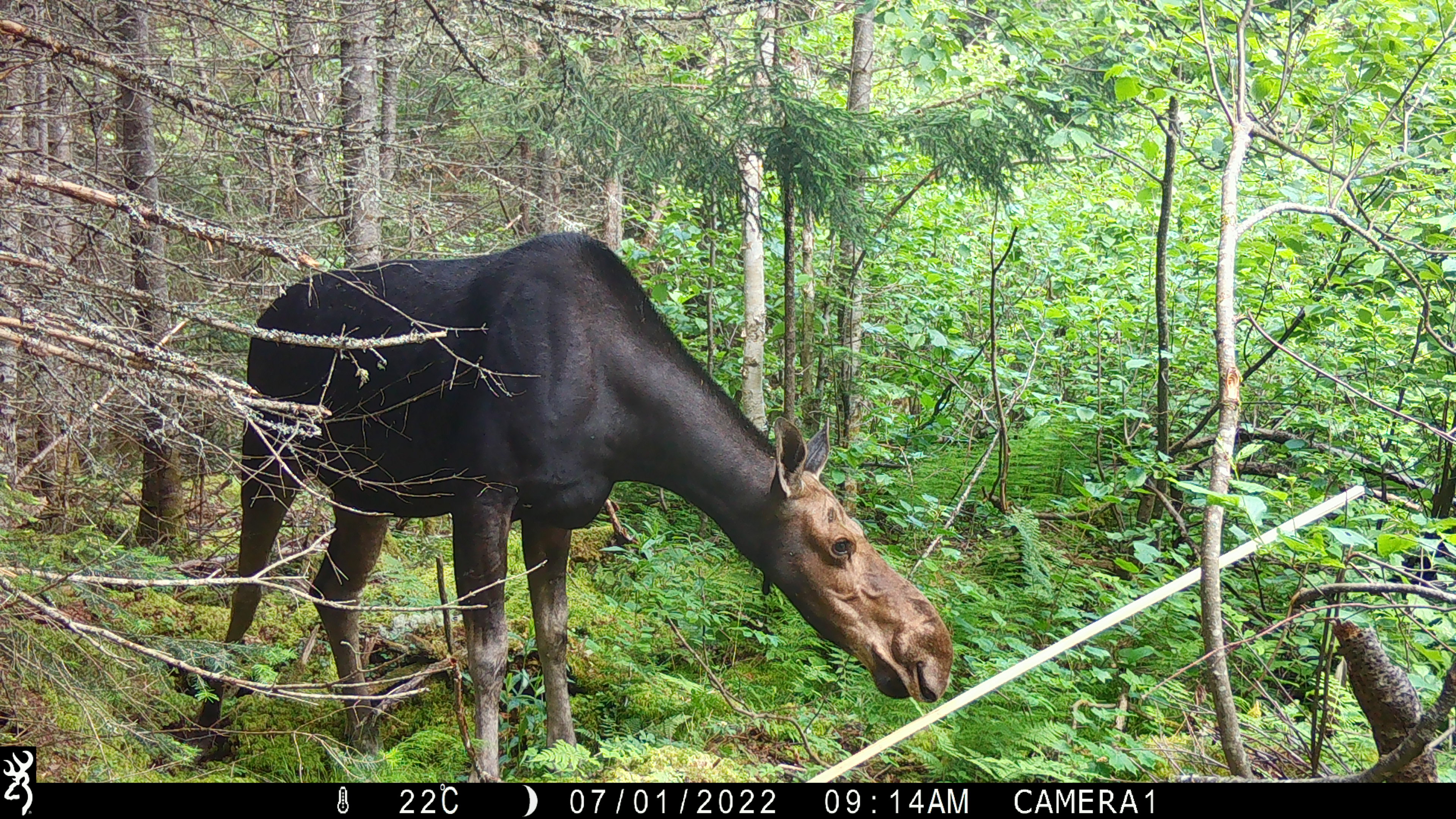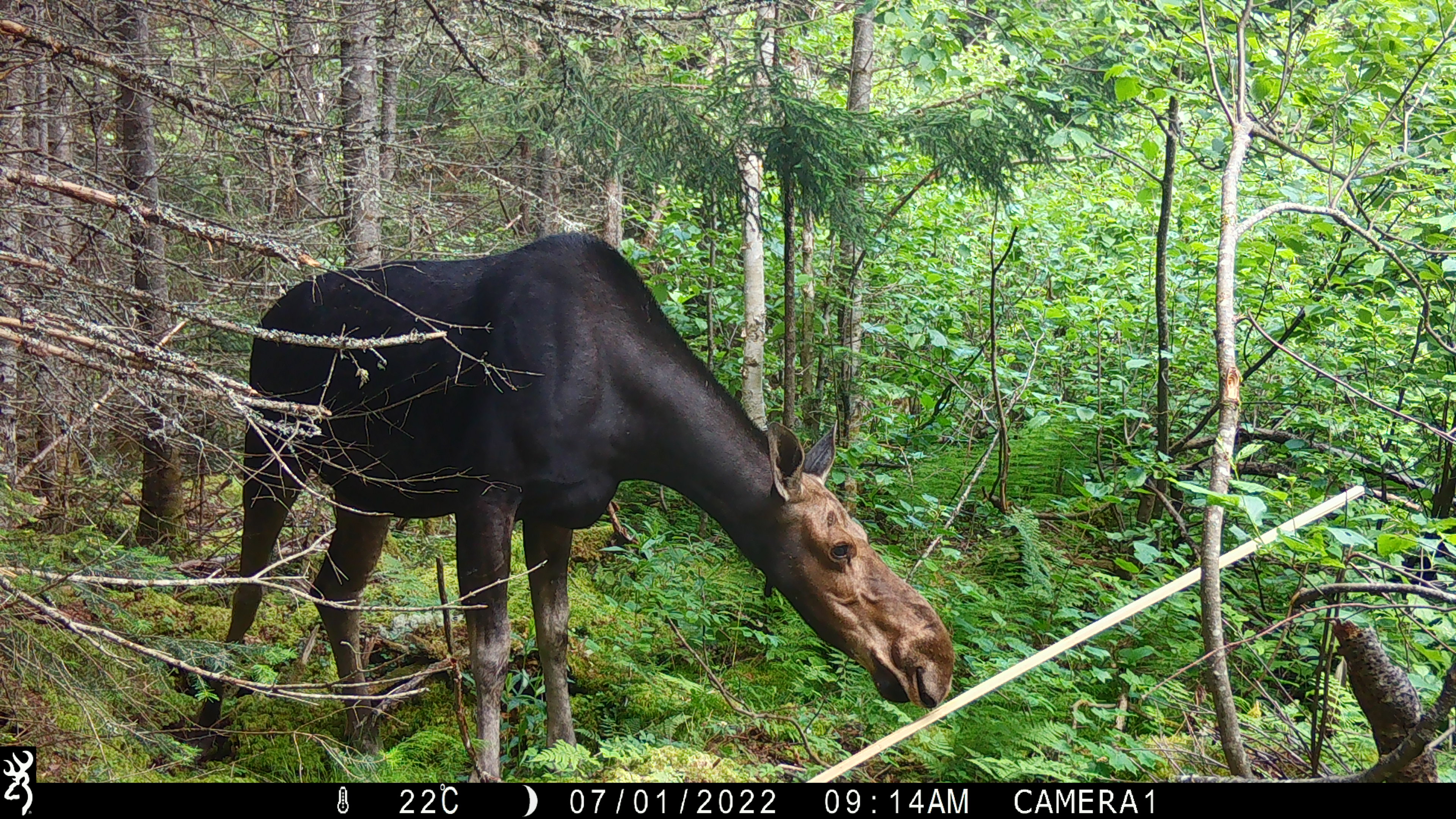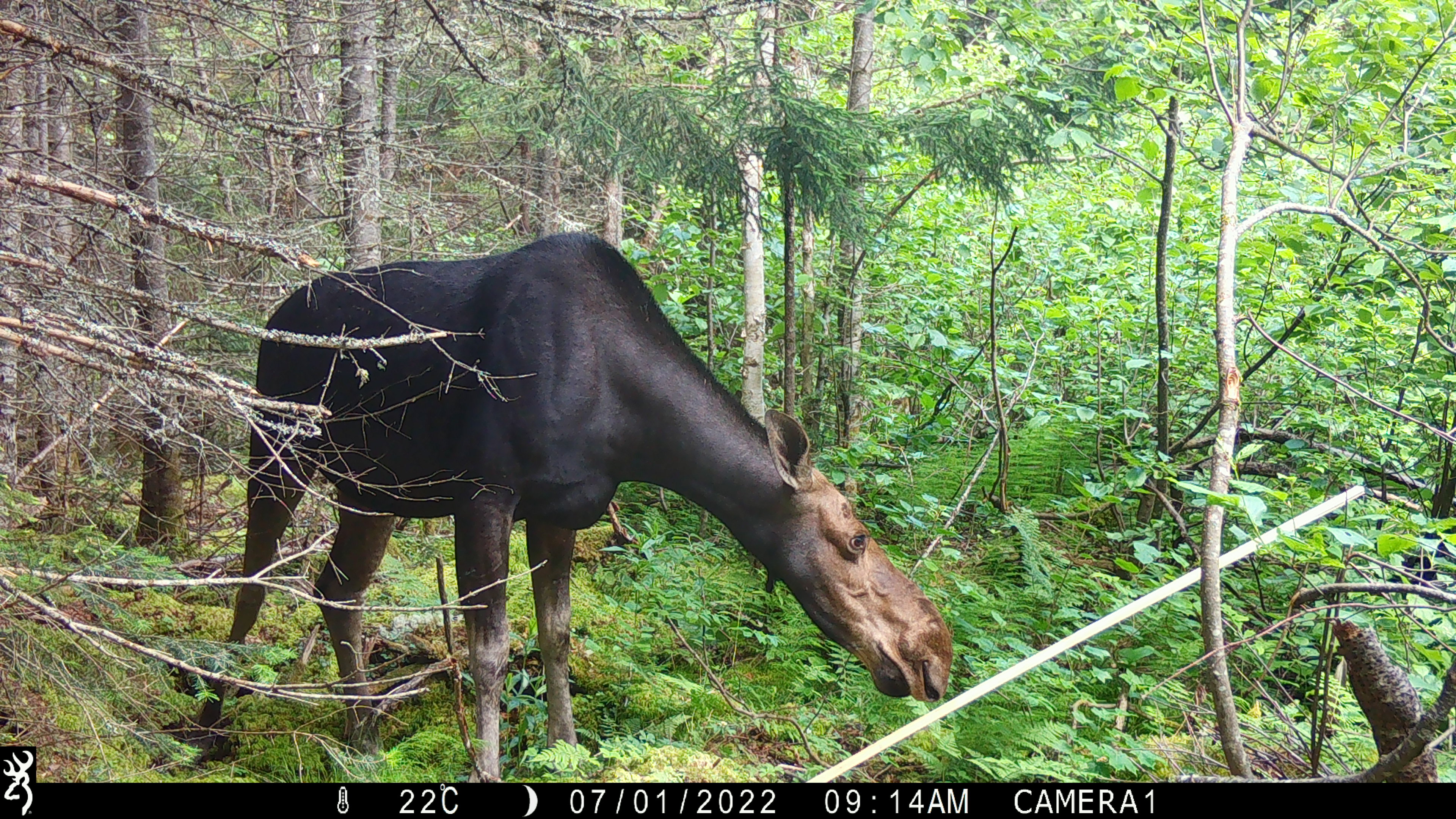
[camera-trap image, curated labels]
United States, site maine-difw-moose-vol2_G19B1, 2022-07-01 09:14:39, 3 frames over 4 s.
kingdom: Animalia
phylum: Chordata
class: Mammalia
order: Artiodactyla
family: Cervidae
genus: Alces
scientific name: Alces alces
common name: moose